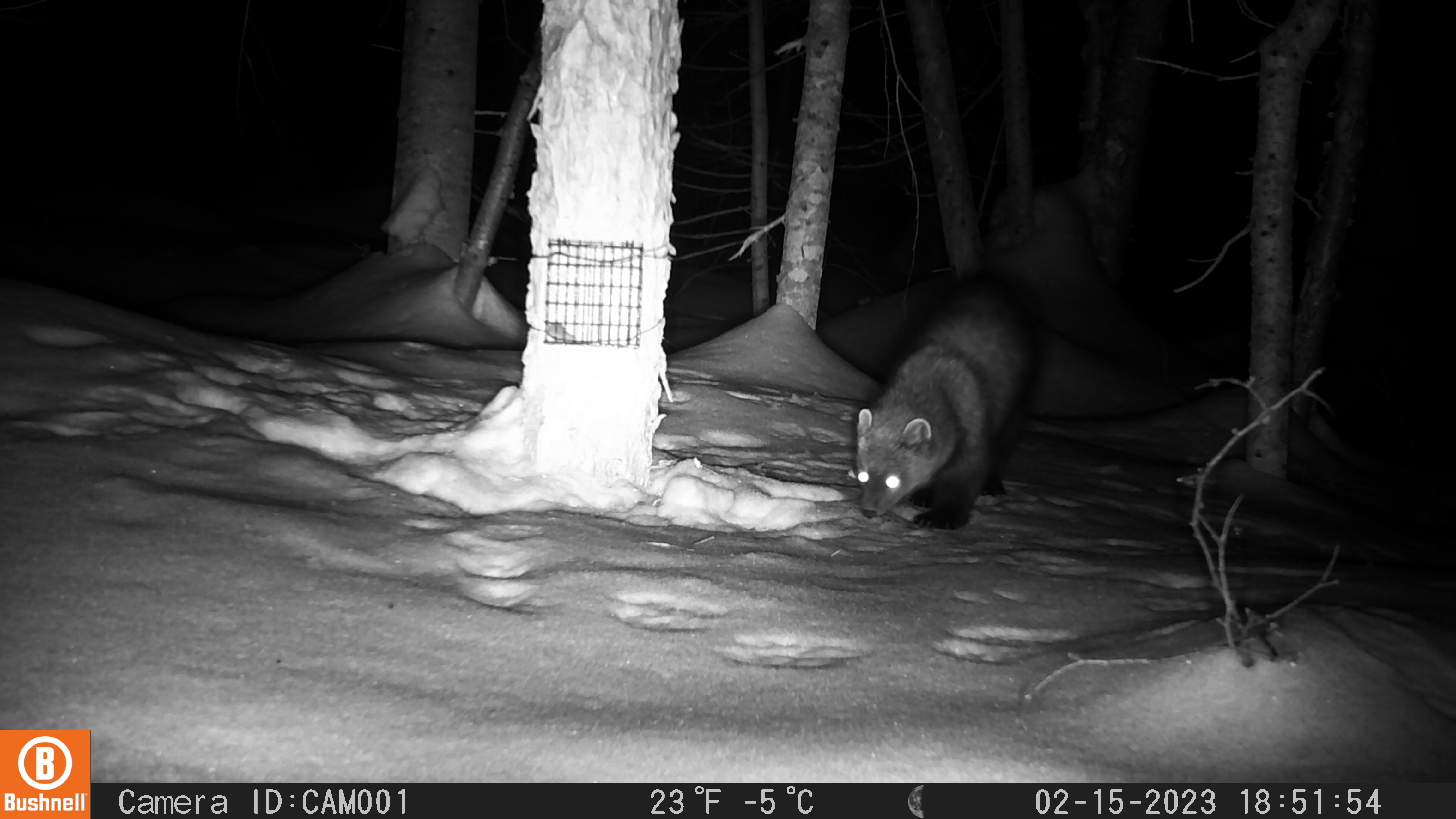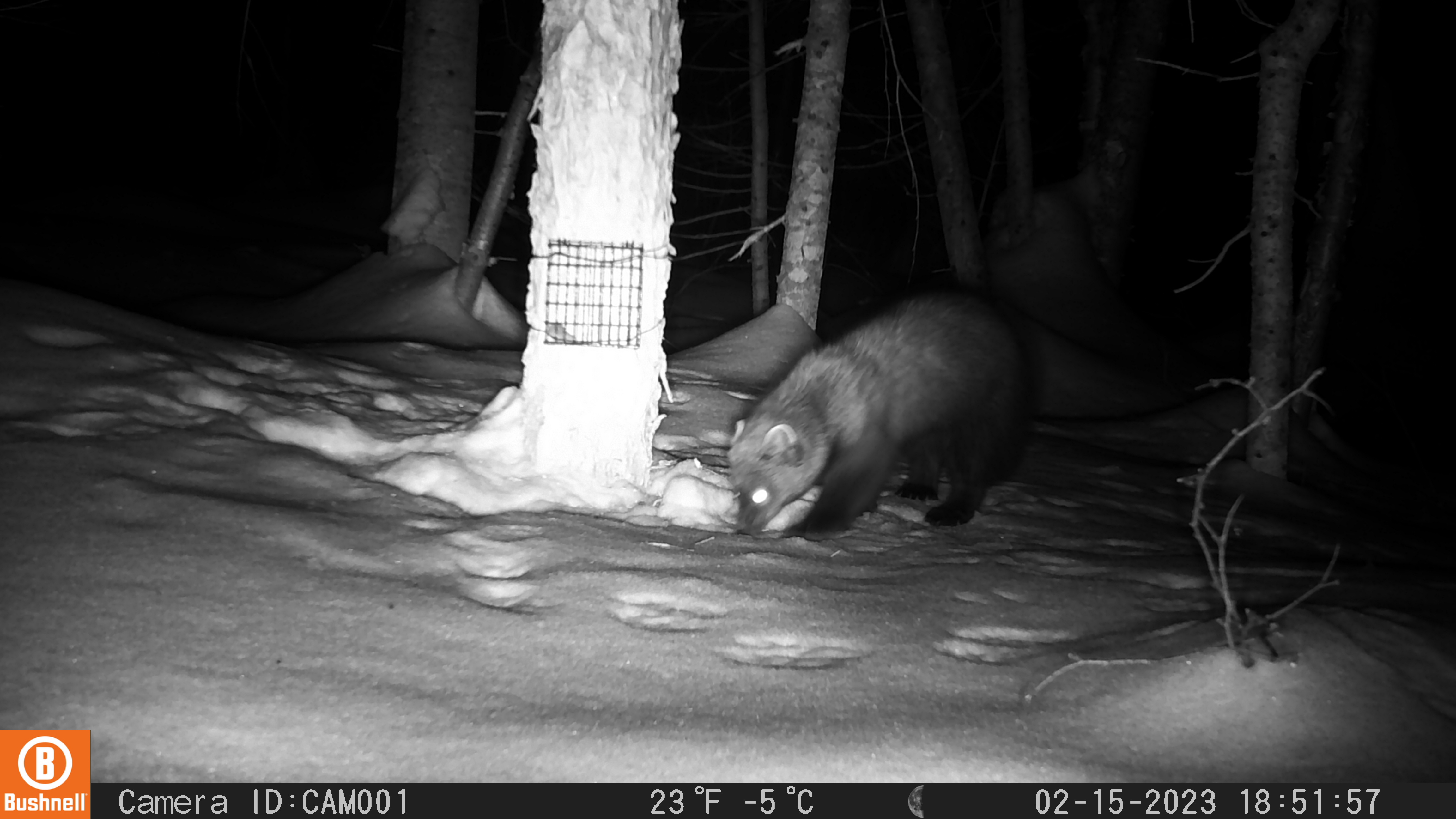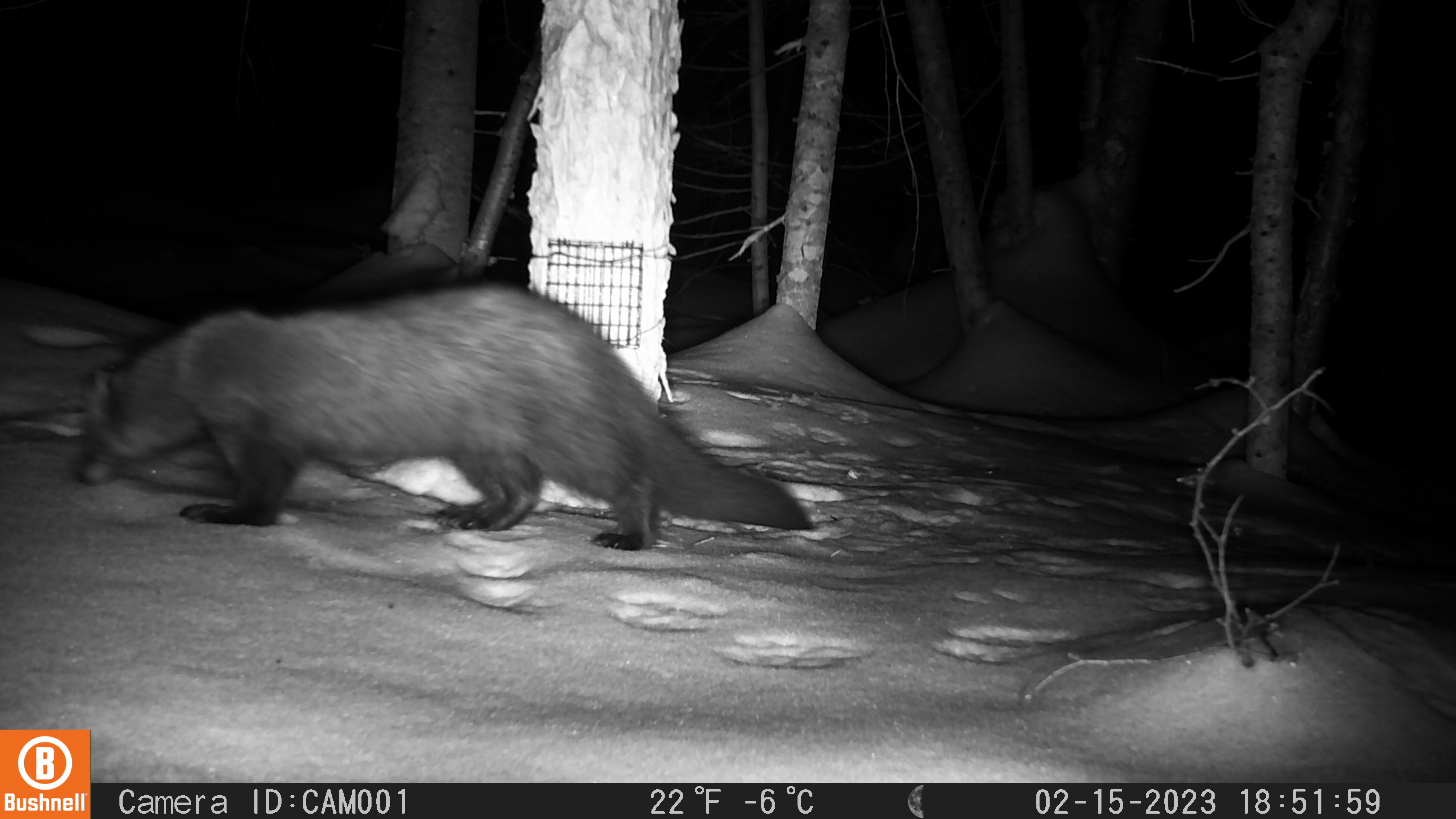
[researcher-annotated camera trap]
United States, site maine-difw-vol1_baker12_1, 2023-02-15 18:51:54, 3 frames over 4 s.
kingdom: Animalia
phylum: Chordata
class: Mammalia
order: Carnivora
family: Mustelidae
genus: Pekania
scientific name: Pekania pennanti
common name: fisher